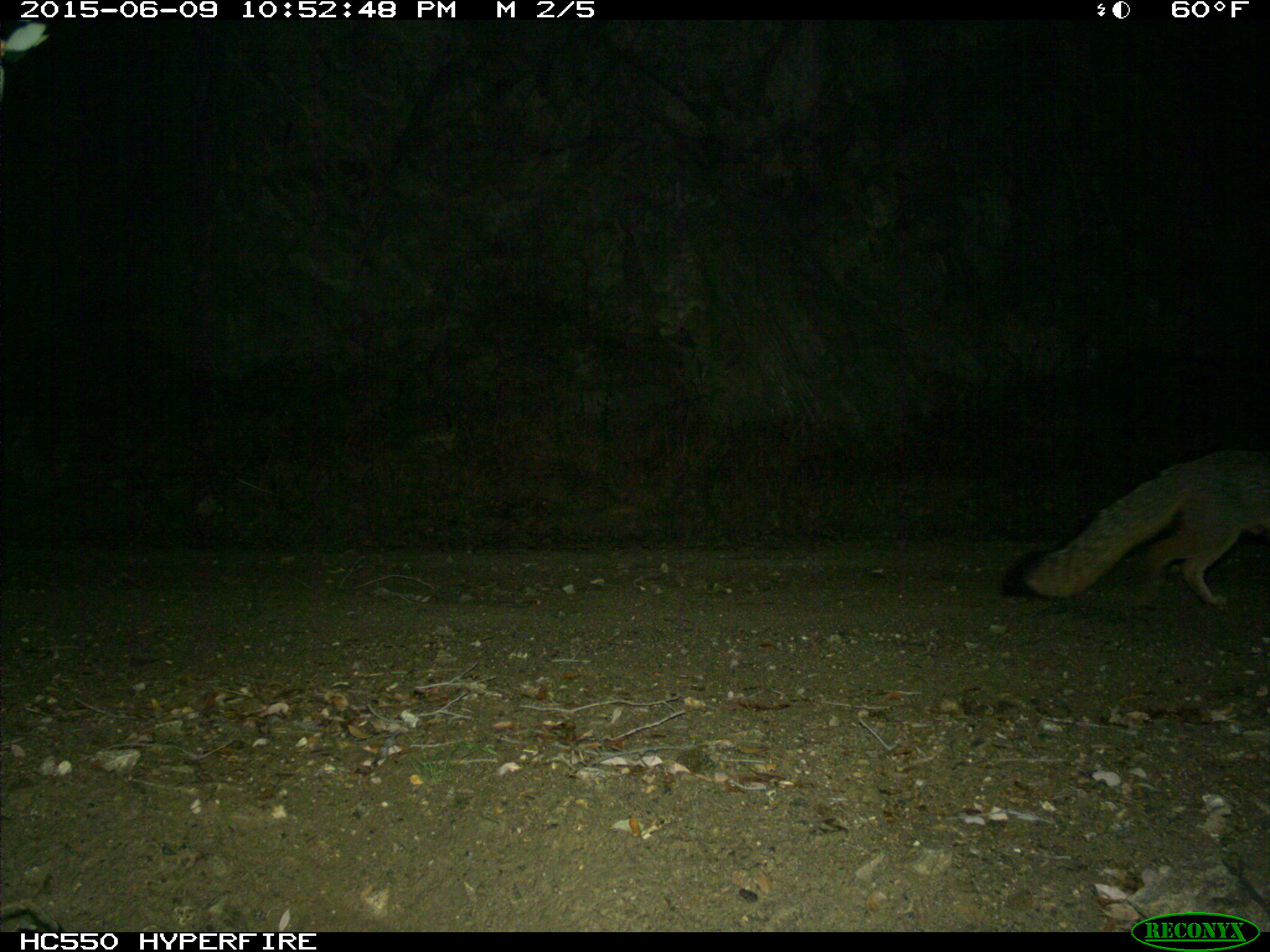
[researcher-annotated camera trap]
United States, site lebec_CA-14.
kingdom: Animalia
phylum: Chordata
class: Mammalia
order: Carnivora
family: Canidae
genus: Urocyon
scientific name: Urocyon cinereoargenteus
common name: gray fox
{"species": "Urocyon cinereoargenteus (gray fox)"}